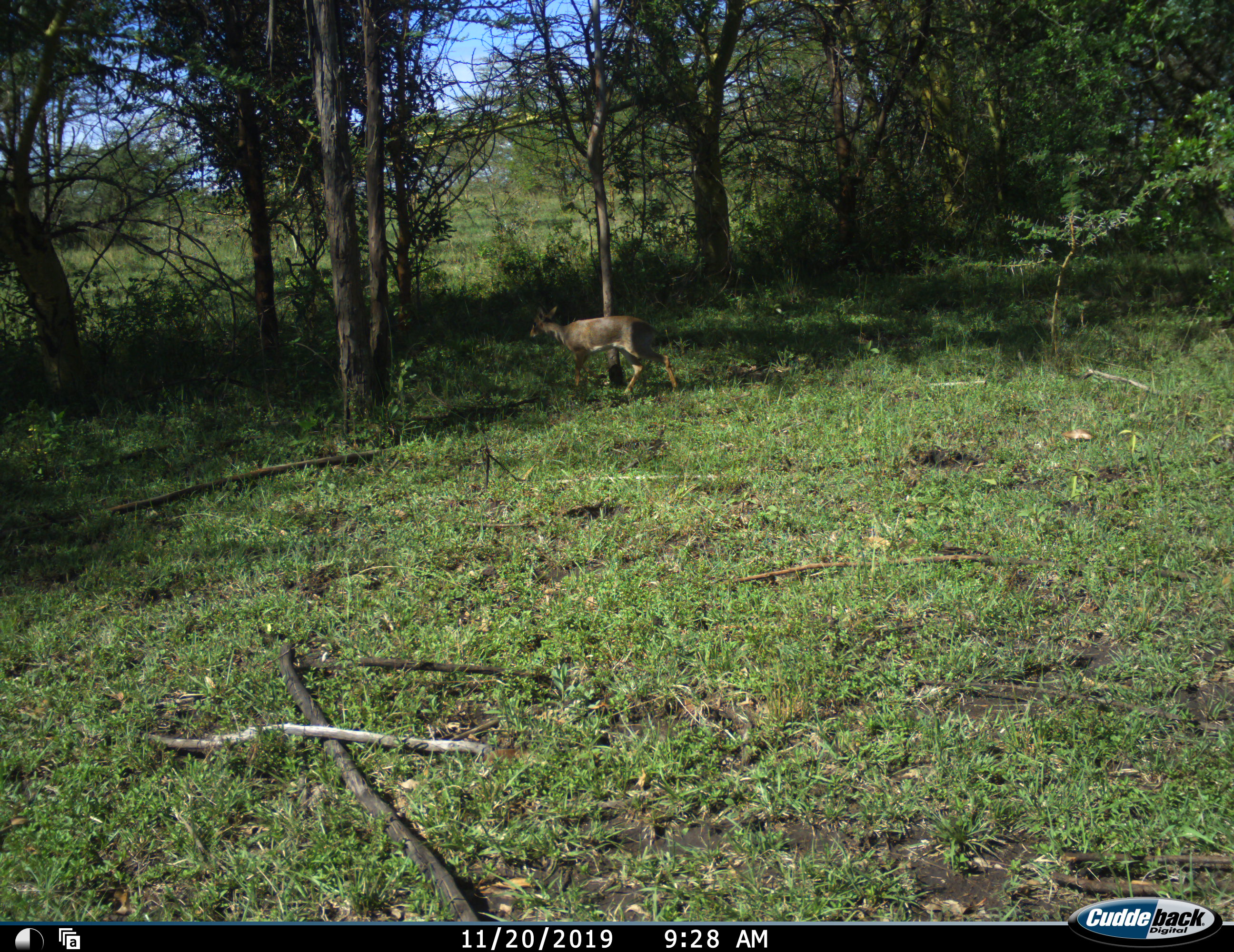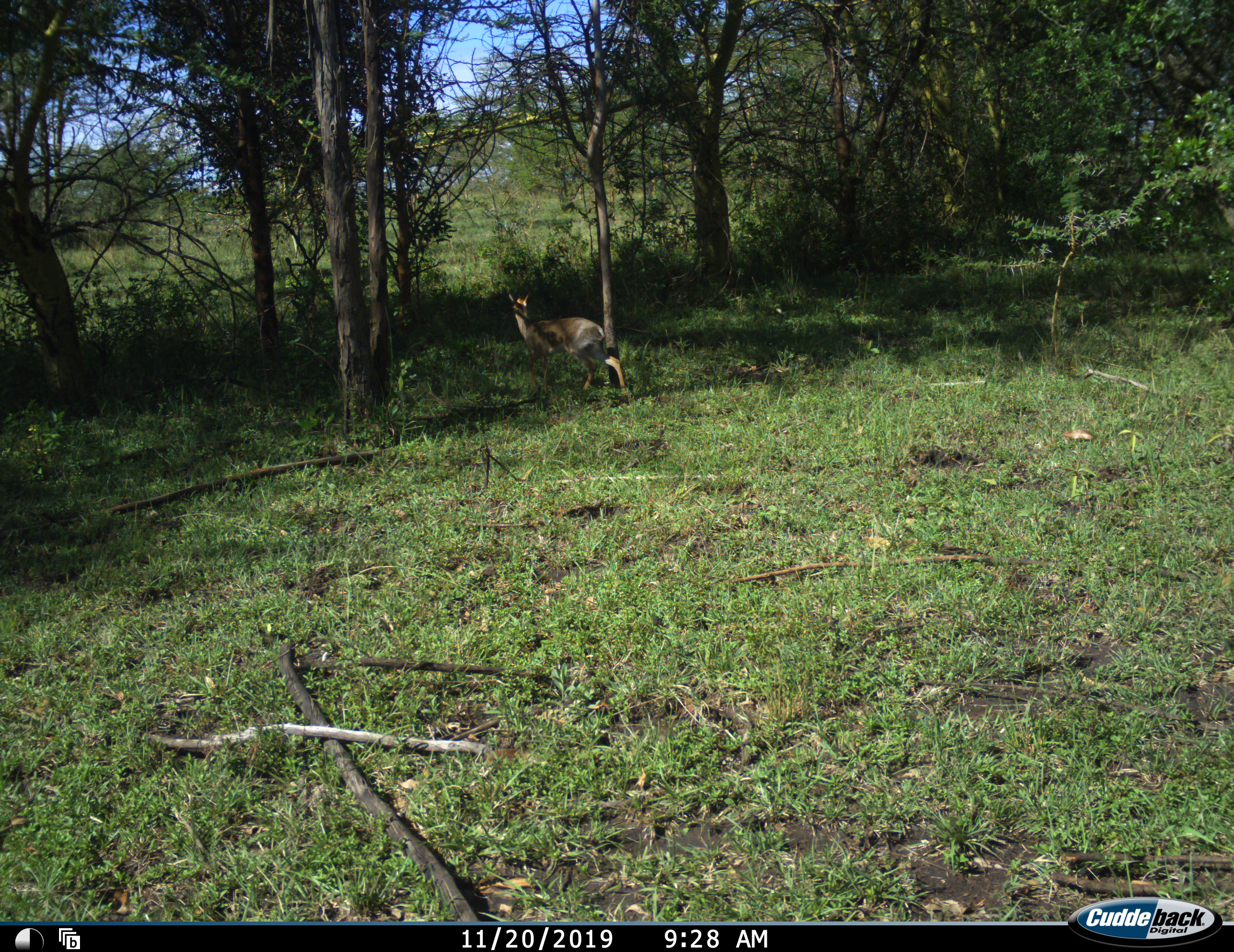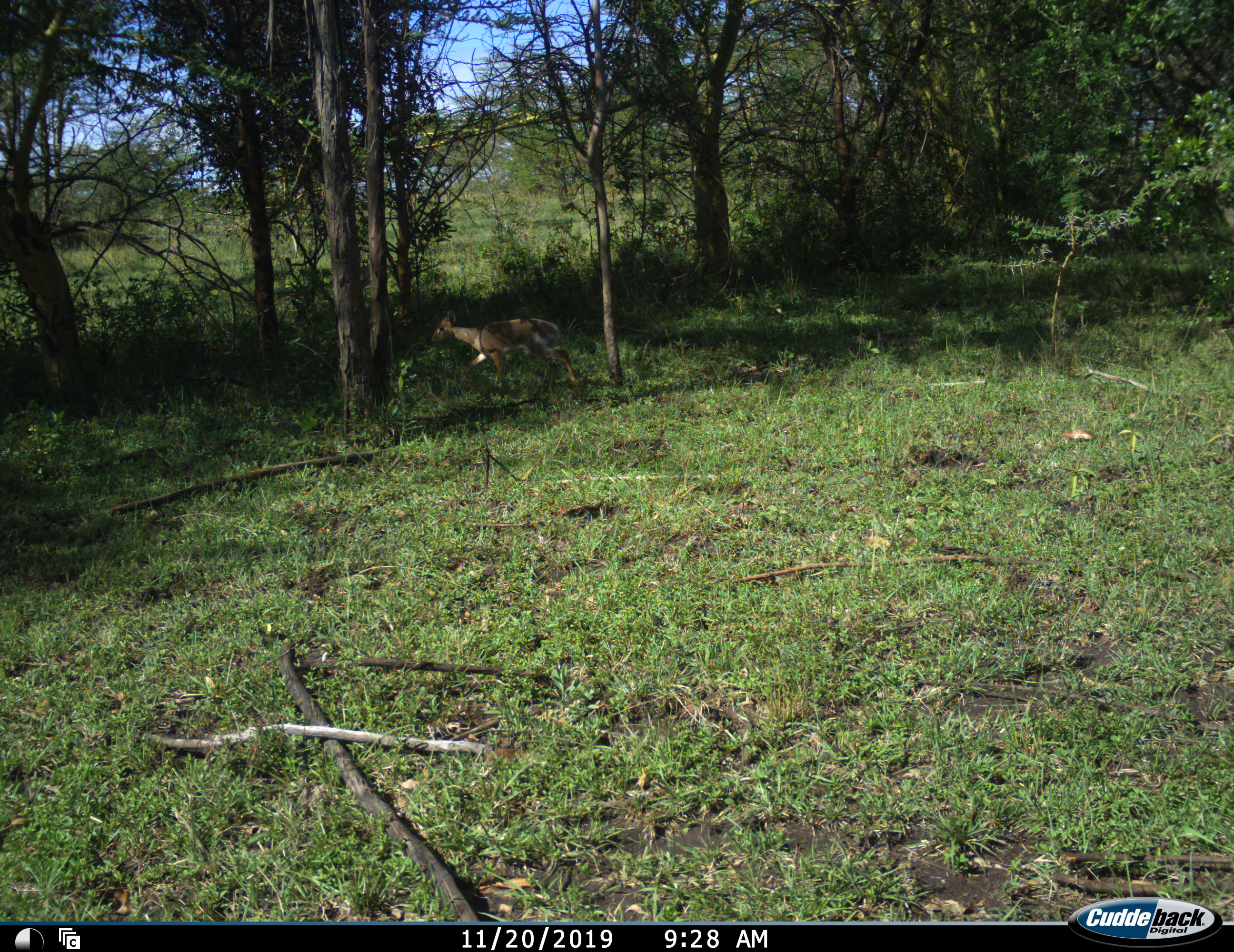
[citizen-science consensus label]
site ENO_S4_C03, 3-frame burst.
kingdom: Animalia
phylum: Chordata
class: Mammalia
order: Artiodactyla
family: Bovidae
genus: Madoqua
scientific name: Madoqua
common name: dik-dik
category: dikdik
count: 1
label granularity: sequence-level